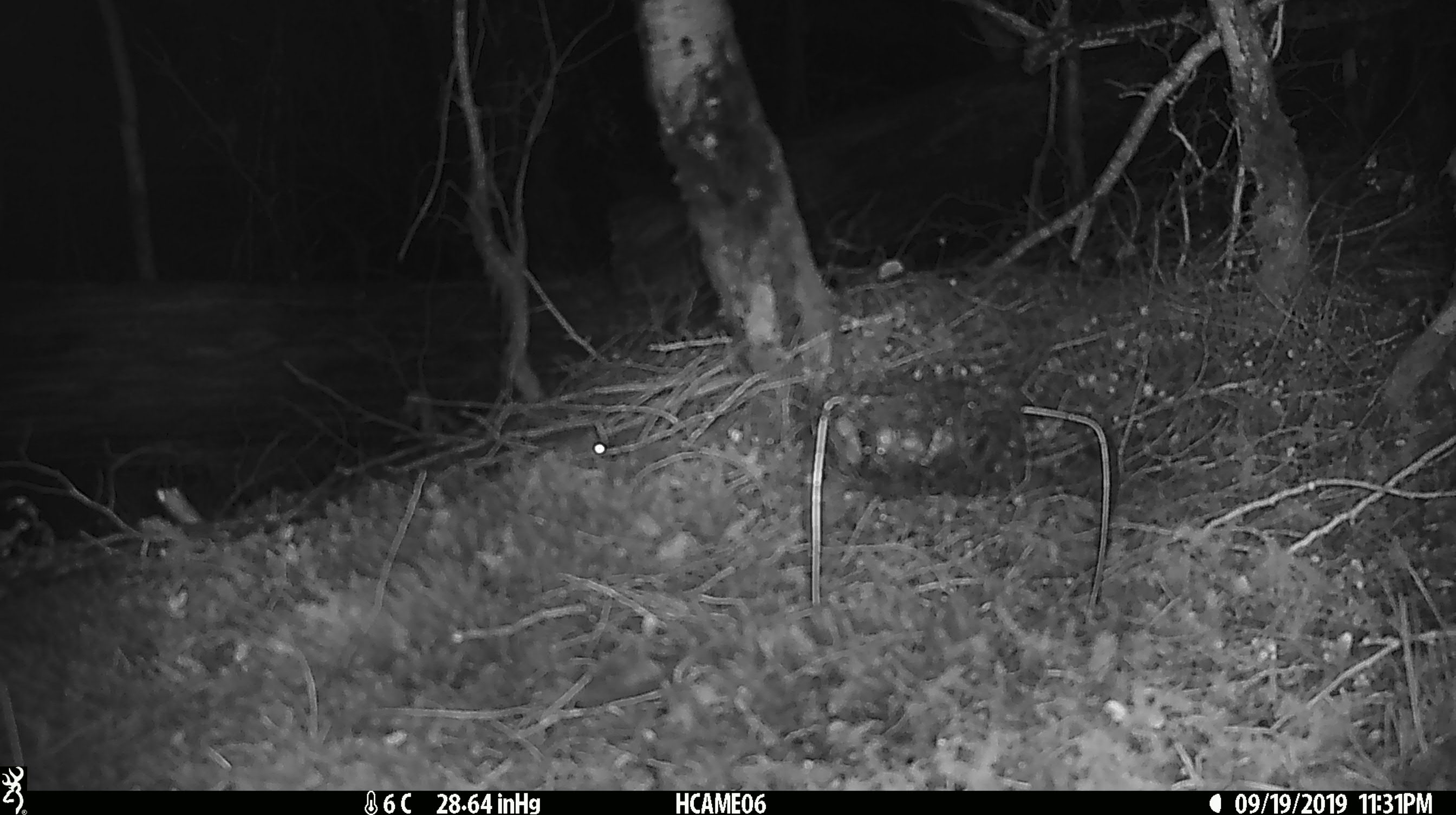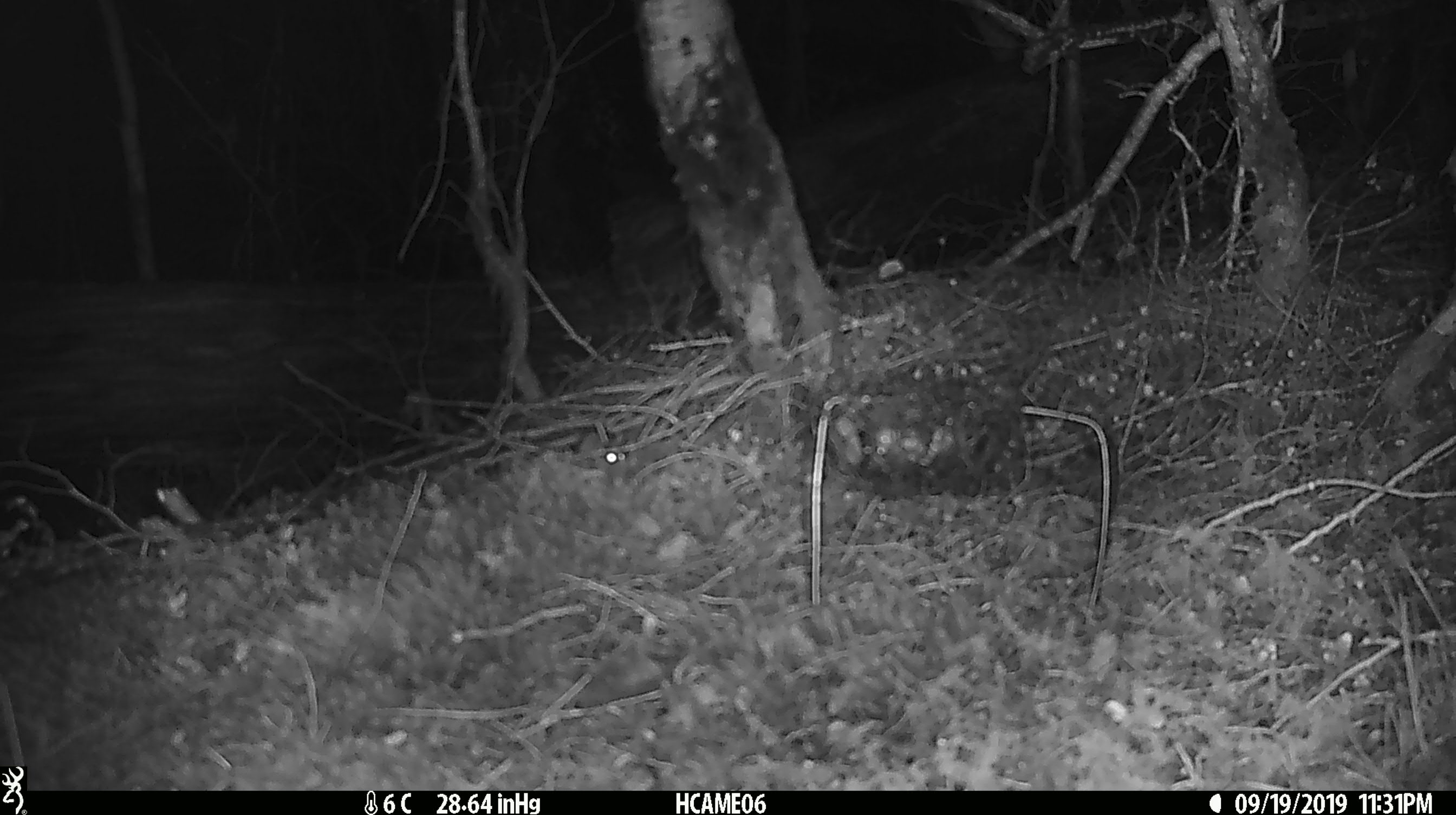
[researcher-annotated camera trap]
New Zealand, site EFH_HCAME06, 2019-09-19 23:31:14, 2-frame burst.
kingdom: Animalia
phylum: Chordata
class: Mammalia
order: Rodentia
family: Muridae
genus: Mus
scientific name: Mus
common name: mouse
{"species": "mouse (Mus)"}